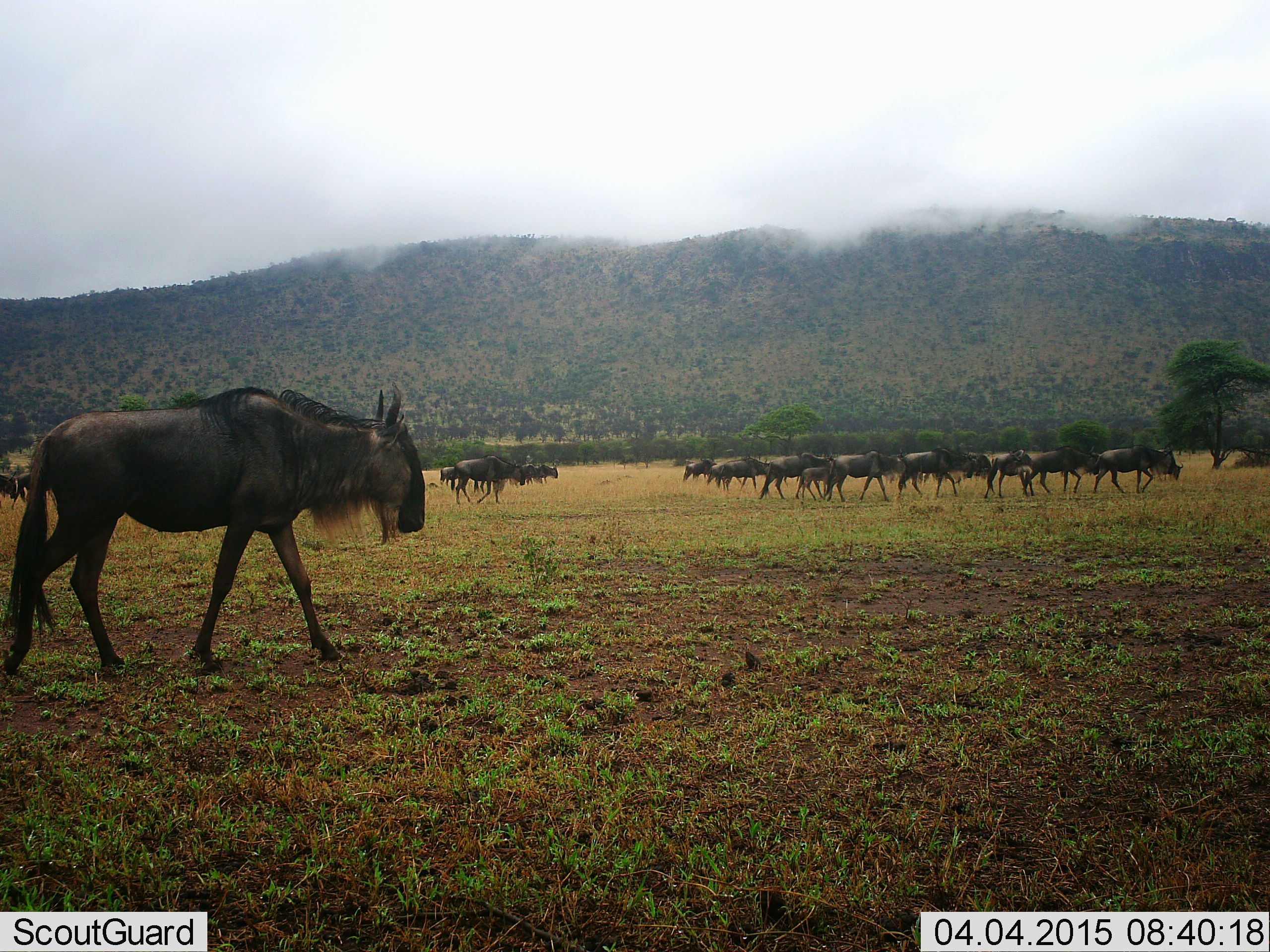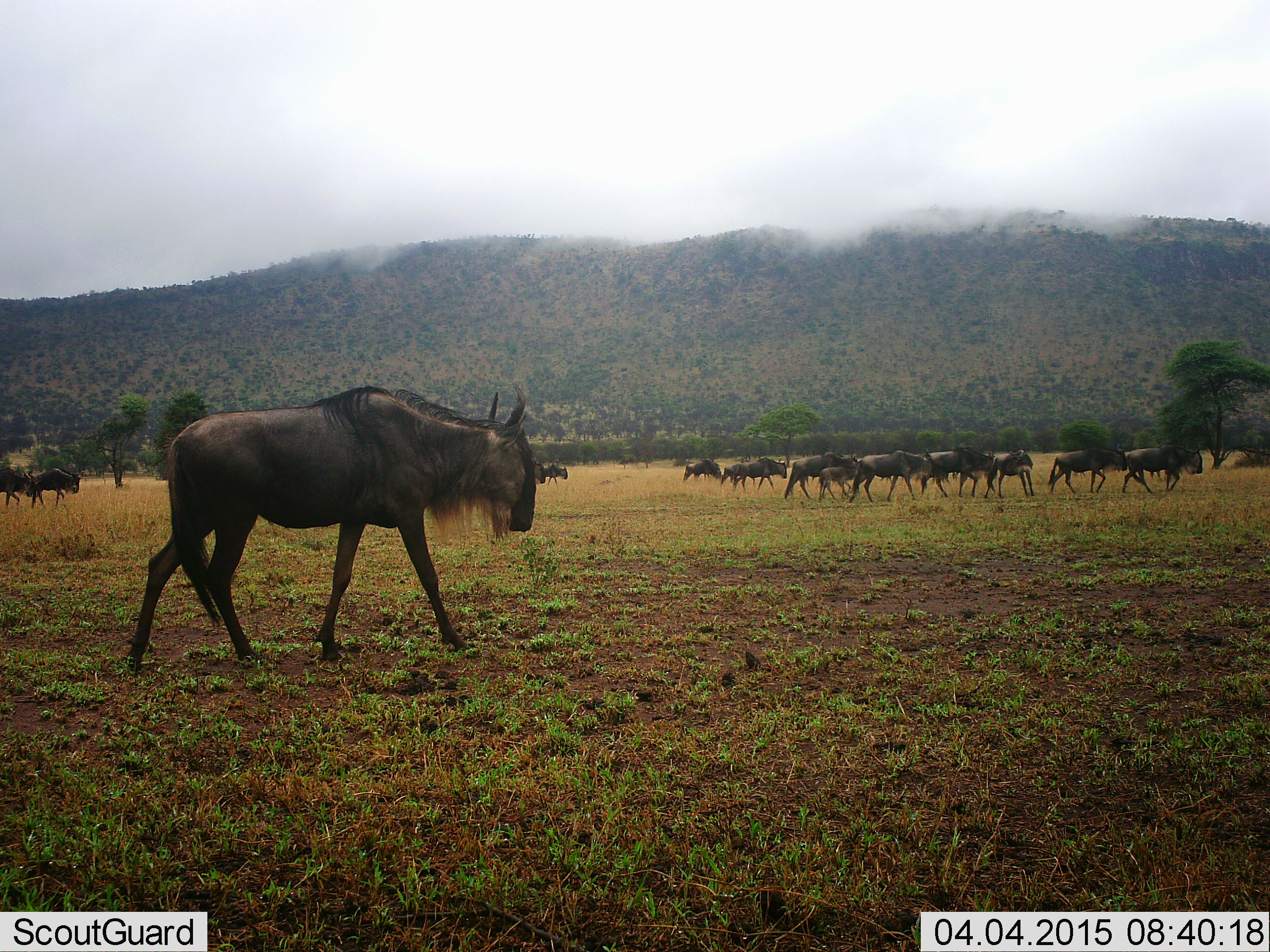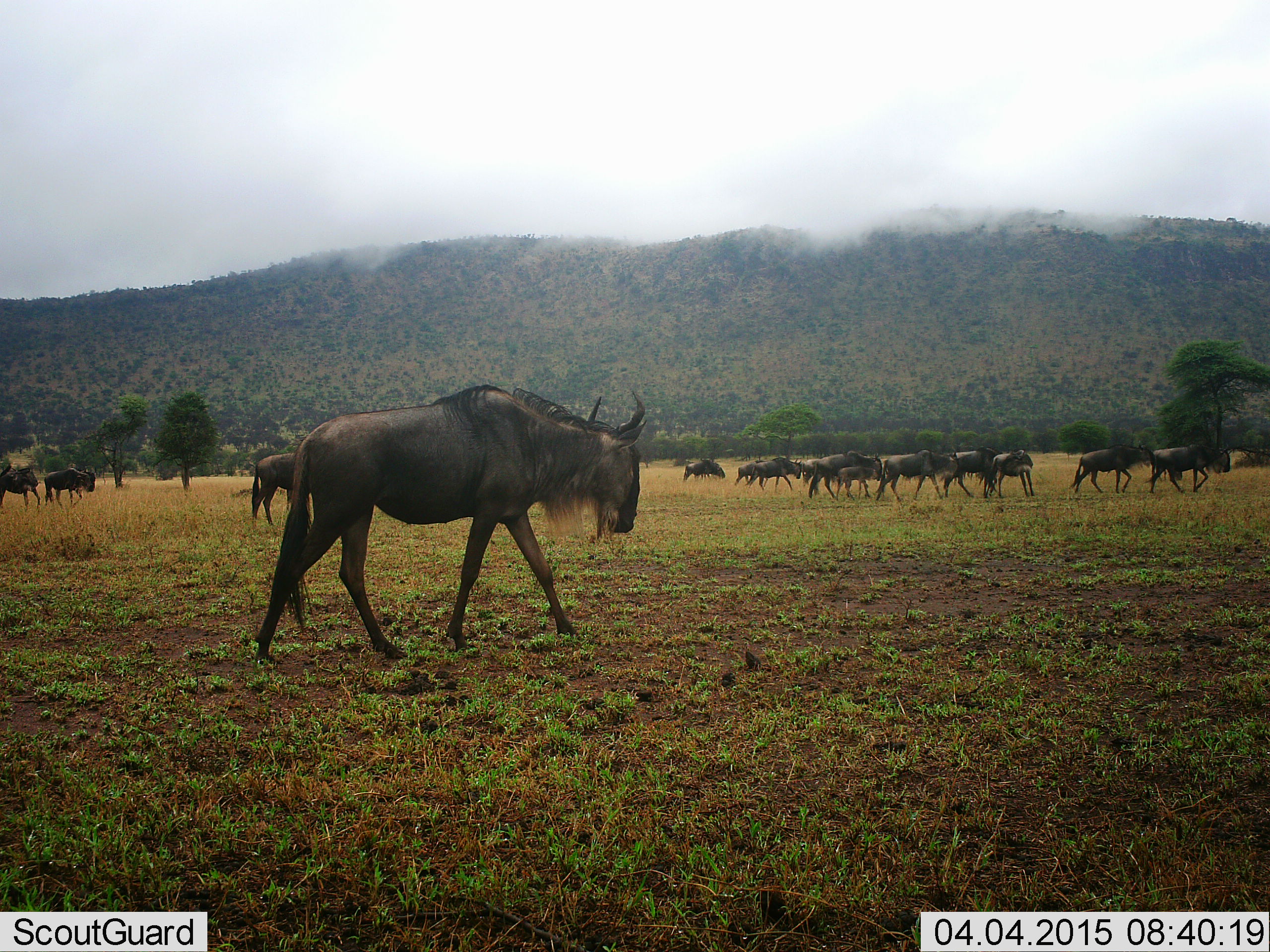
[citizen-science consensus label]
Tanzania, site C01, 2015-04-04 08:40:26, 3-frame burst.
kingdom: Animalia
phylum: Chordata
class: Mammalia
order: Artiodactyla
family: Bovidae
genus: Connochaetes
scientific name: Connochaetes taurinus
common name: blue wildebeest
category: wildebeest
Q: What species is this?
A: Wildebeest (blue wildebeest) (Connochaetes taurinus).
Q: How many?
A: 11-50.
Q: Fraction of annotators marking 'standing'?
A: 20%.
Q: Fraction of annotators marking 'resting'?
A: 0%.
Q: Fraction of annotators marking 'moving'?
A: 100%.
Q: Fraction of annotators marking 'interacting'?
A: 0%.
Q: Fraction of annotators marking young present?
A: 30%.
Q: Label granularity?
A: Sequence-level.